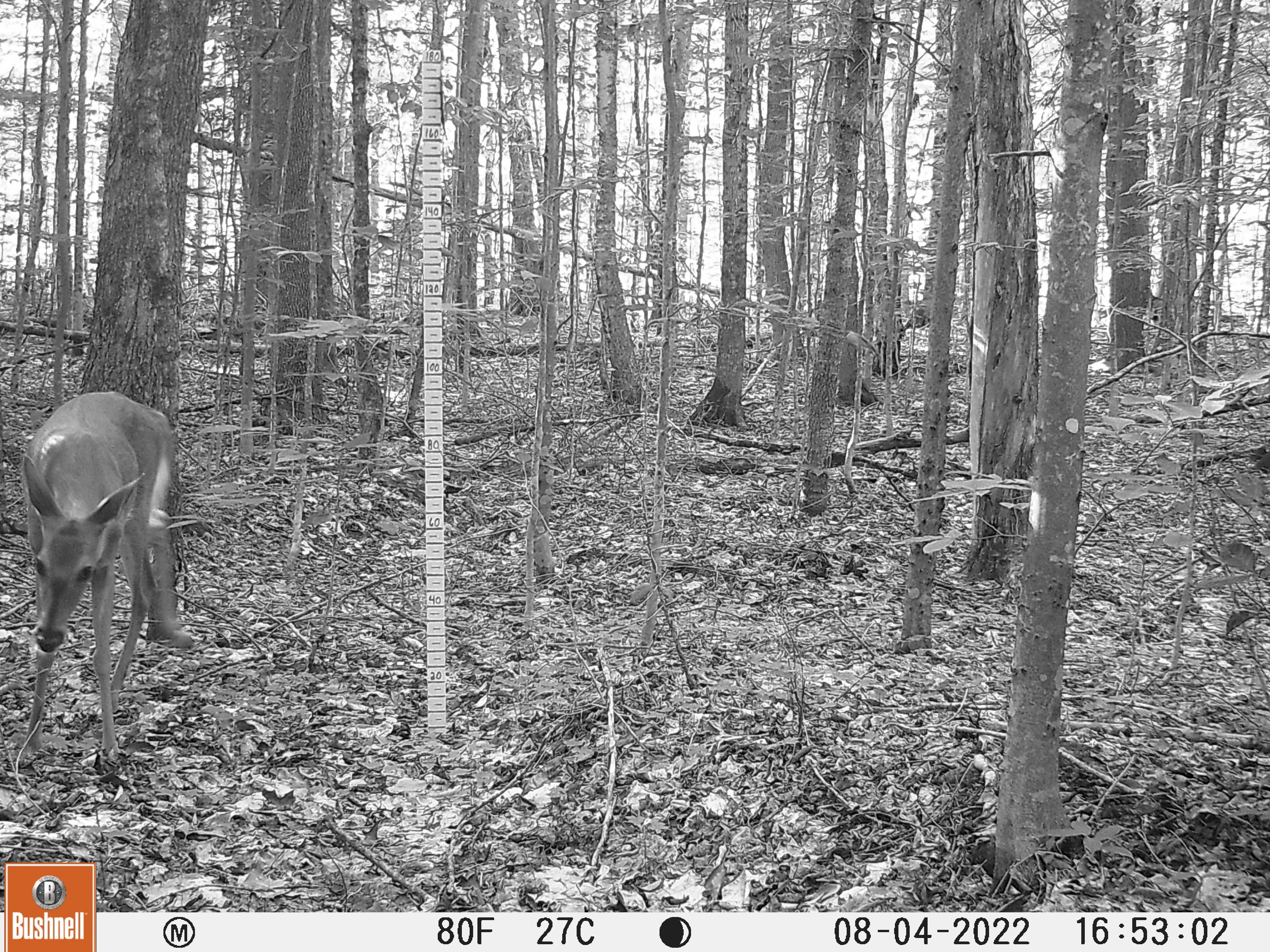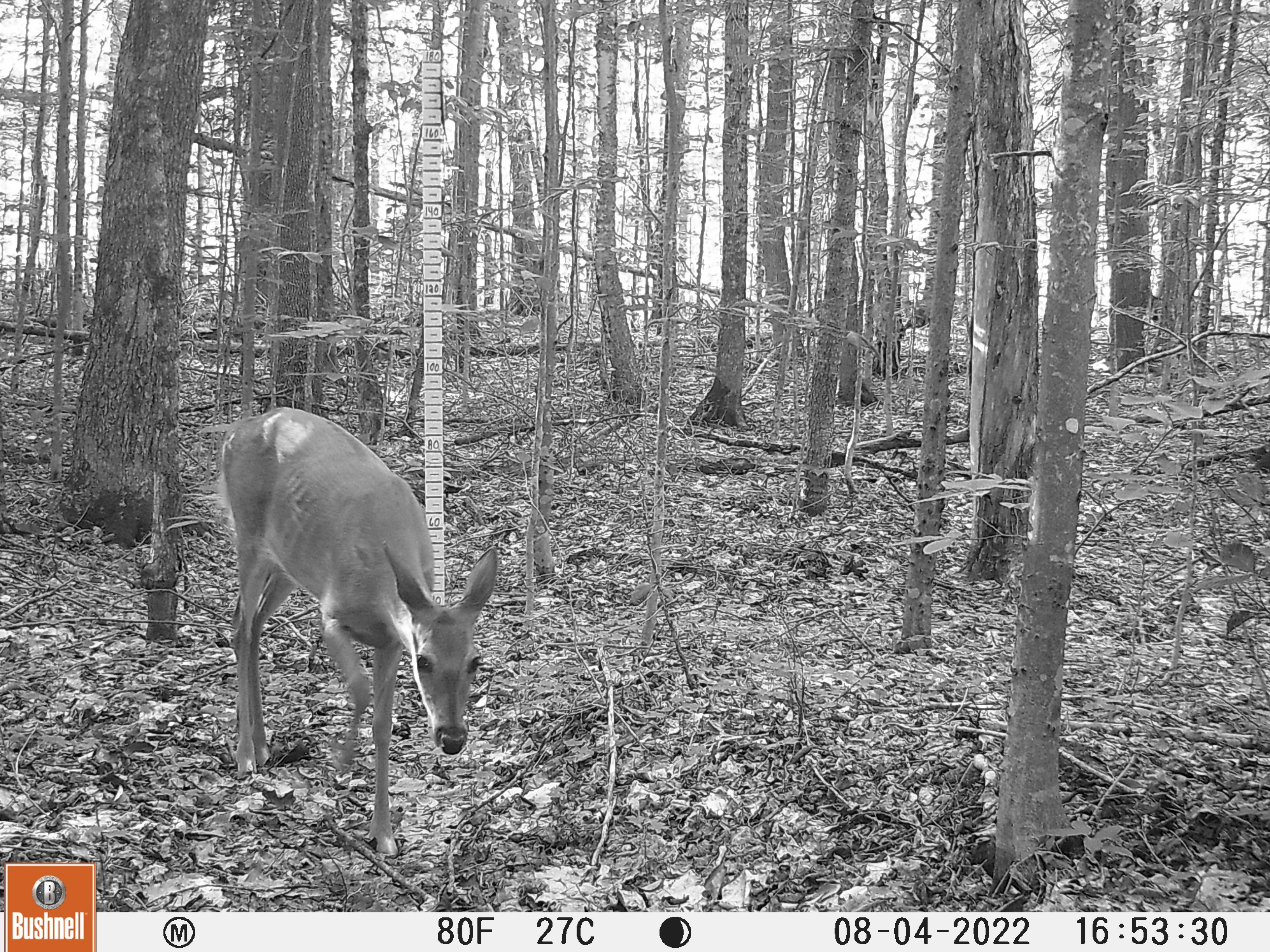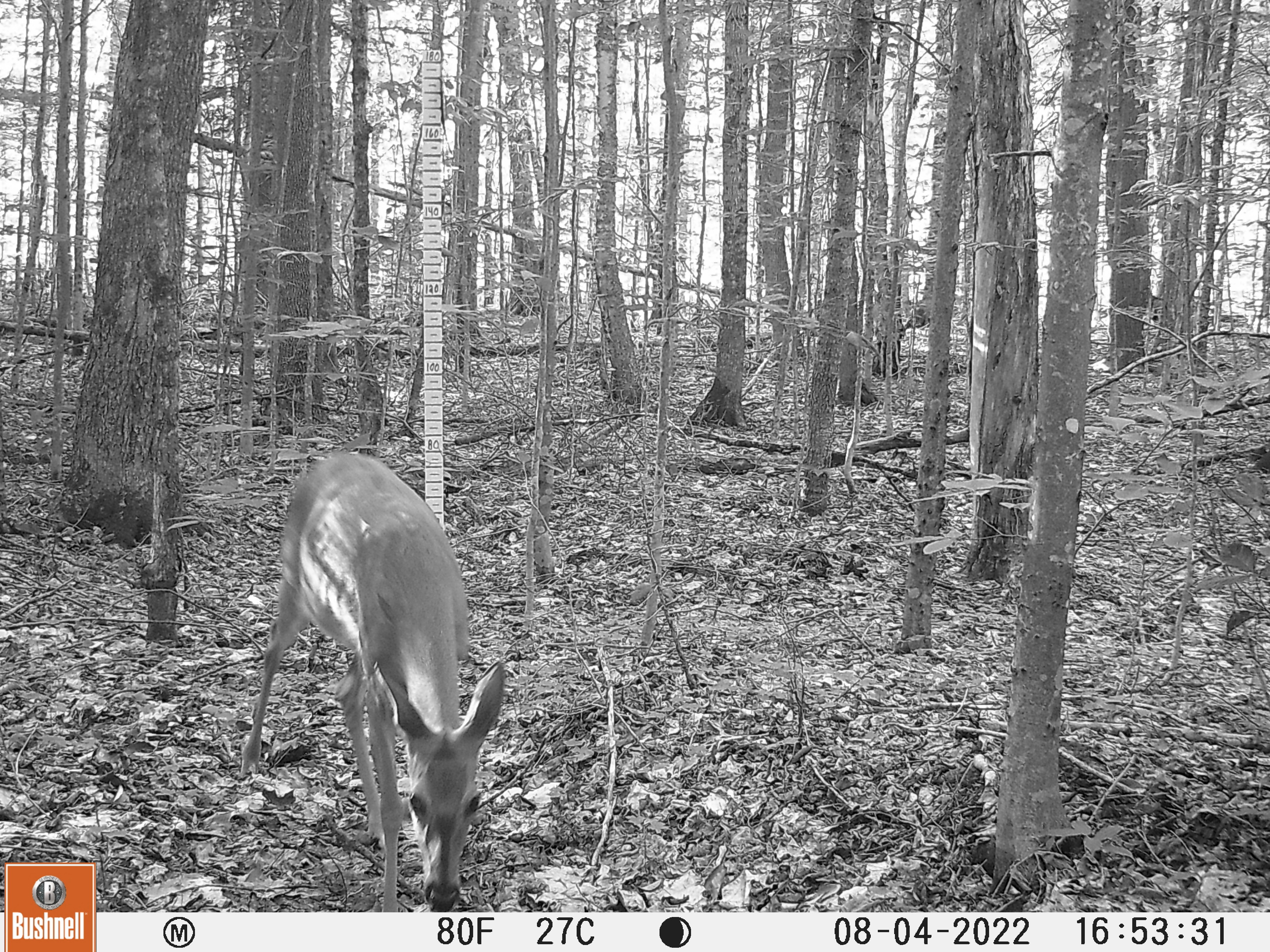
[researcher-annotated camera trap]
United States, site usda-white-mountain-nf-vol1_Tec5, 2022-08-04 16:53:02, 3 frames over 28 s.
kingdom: Animalia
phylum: Chordata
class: Mammalia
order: Artiodactyla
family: Cervidae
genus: Odocoileus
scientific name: Odocoileus virginianus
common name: white-tailed deer